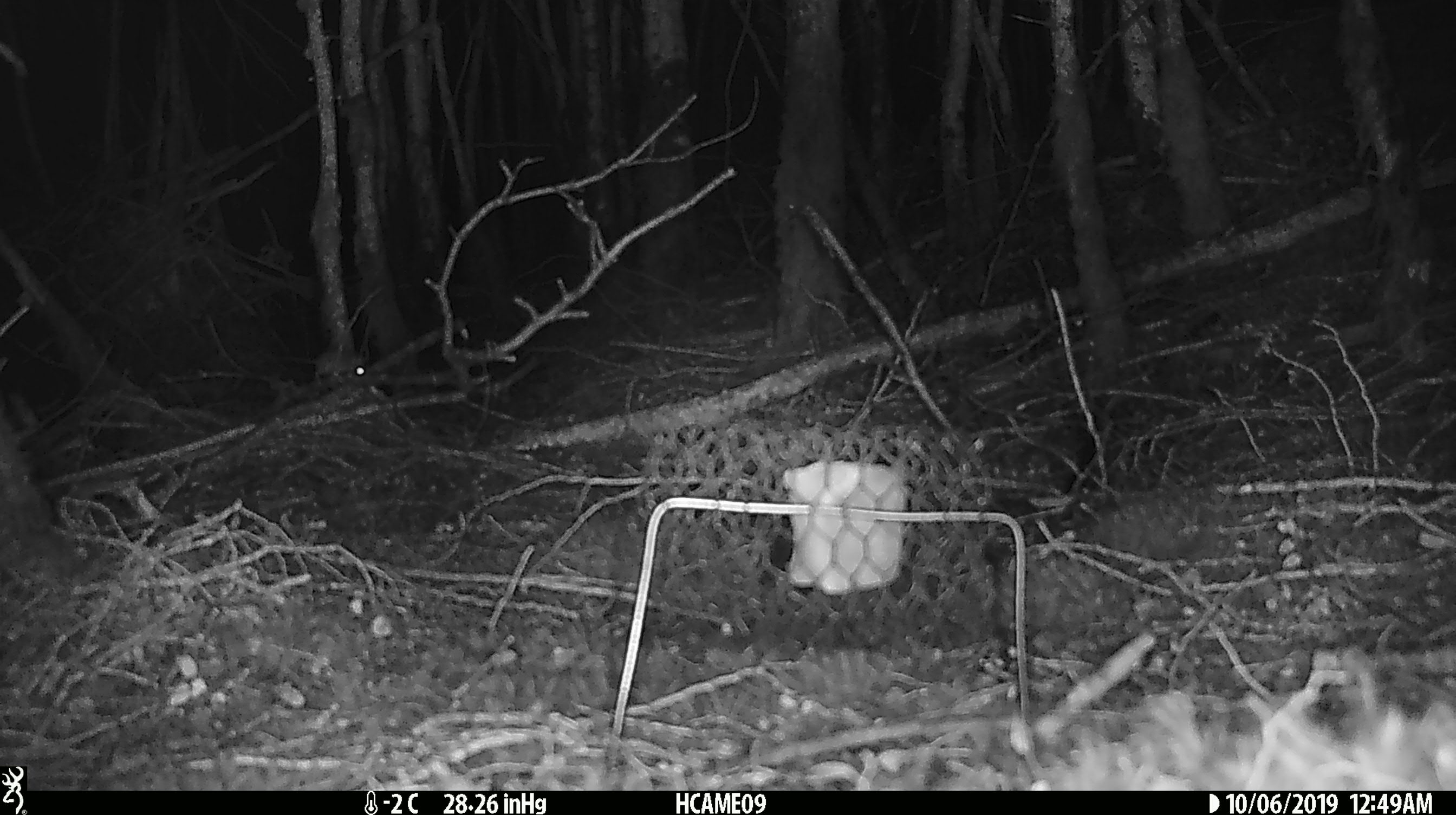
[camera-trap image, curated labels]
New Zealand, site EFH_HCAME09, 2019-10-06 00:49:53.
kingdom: Animalia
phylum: Chordata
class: Mammalia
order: Rodentia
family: Muridae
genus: Mus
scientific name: Mus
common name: mouse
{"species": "mouse (Mus)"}